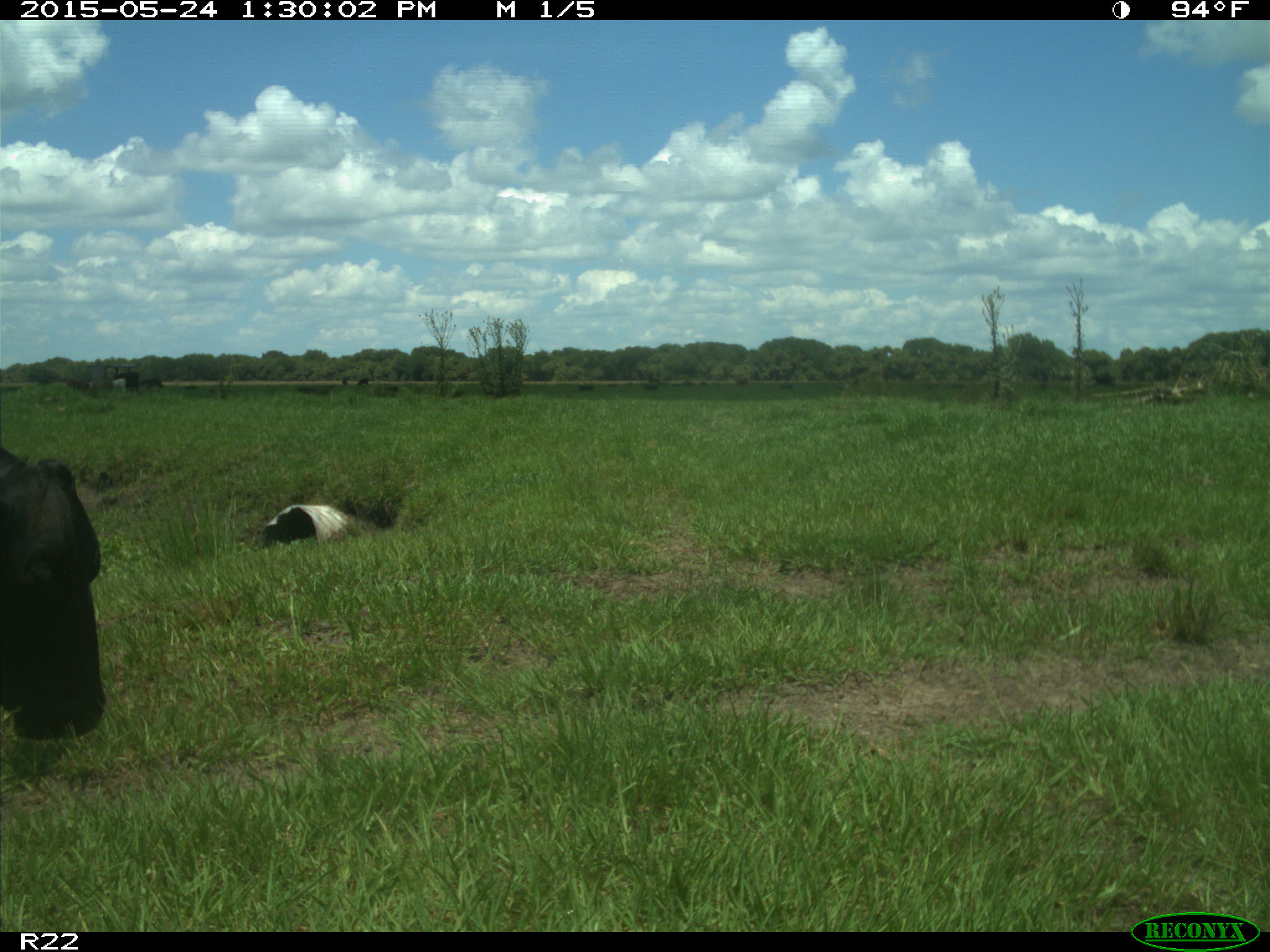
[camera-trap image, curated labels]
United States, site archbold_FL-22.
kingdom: Animalia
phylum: Chordata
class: Mammalia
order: Artiodactyla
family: Bovidae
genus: Bos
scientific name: Bos taurus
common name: domestic cow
Bos taurus (domestic cow).